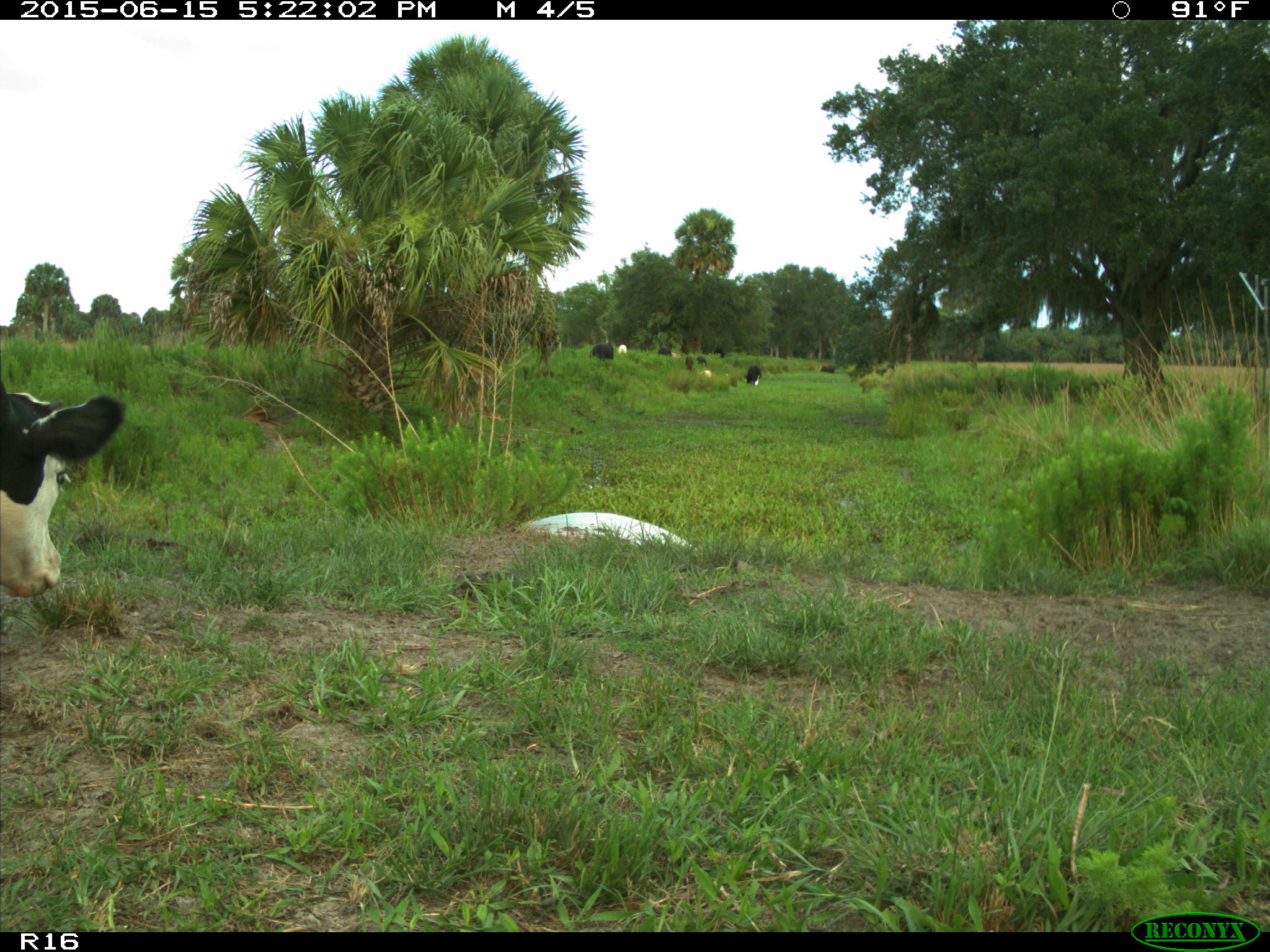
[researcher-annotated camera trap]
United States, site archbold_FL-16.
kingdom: Animalia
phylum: Chordata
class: Mammalia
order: Artiodactyla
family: Bovidae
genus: Bos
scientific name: Bos taurus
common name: domestic cow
Bos taurus (domestic cow).